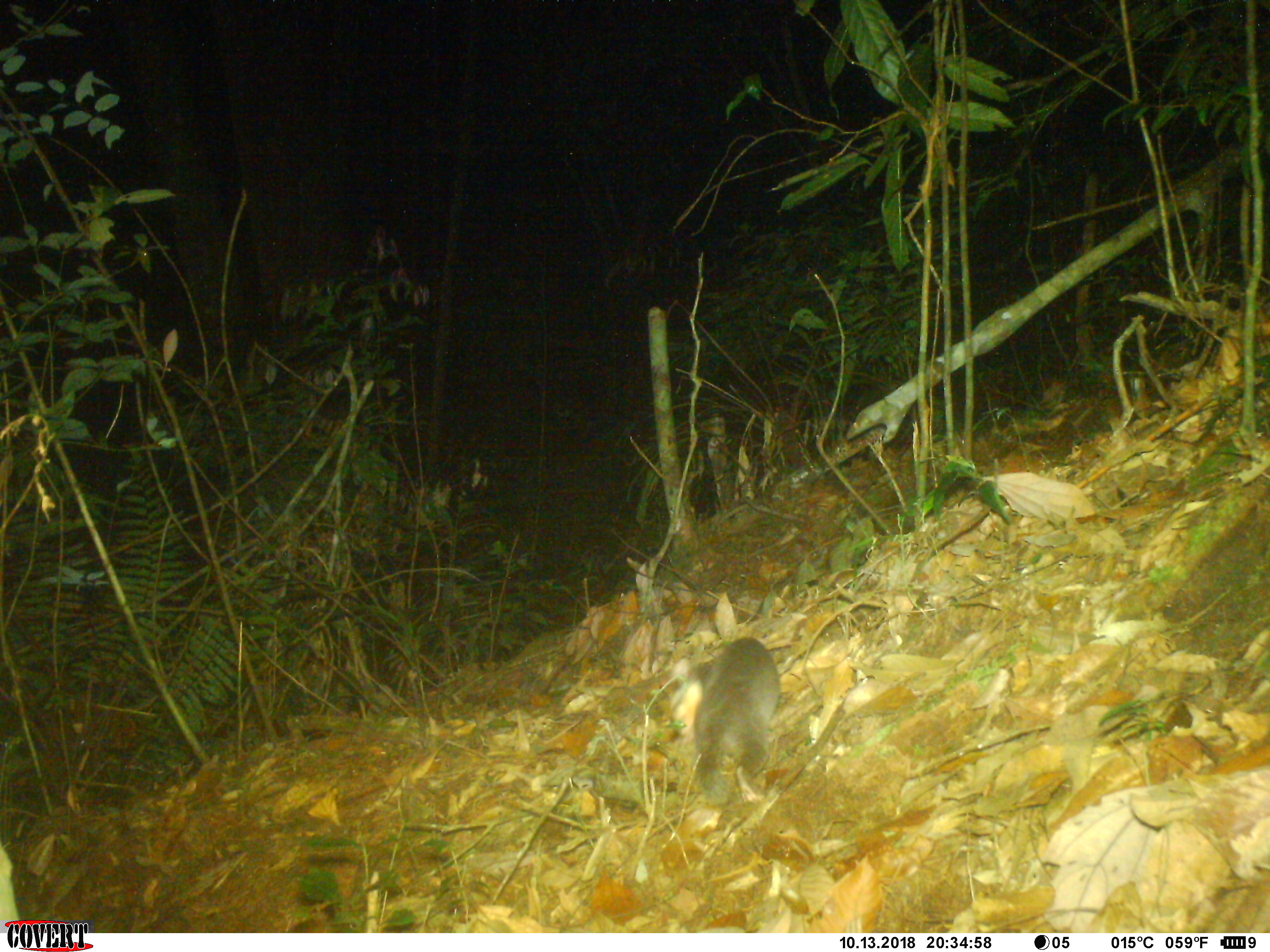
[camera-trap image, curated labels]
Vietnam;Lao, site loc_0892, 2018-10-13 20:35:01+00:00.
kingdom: Animalia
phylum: Chordata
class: Mammalia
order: Carnivora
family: Mustelidae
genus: Melogale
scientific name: Melogale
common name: ferret badger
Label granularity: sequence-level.